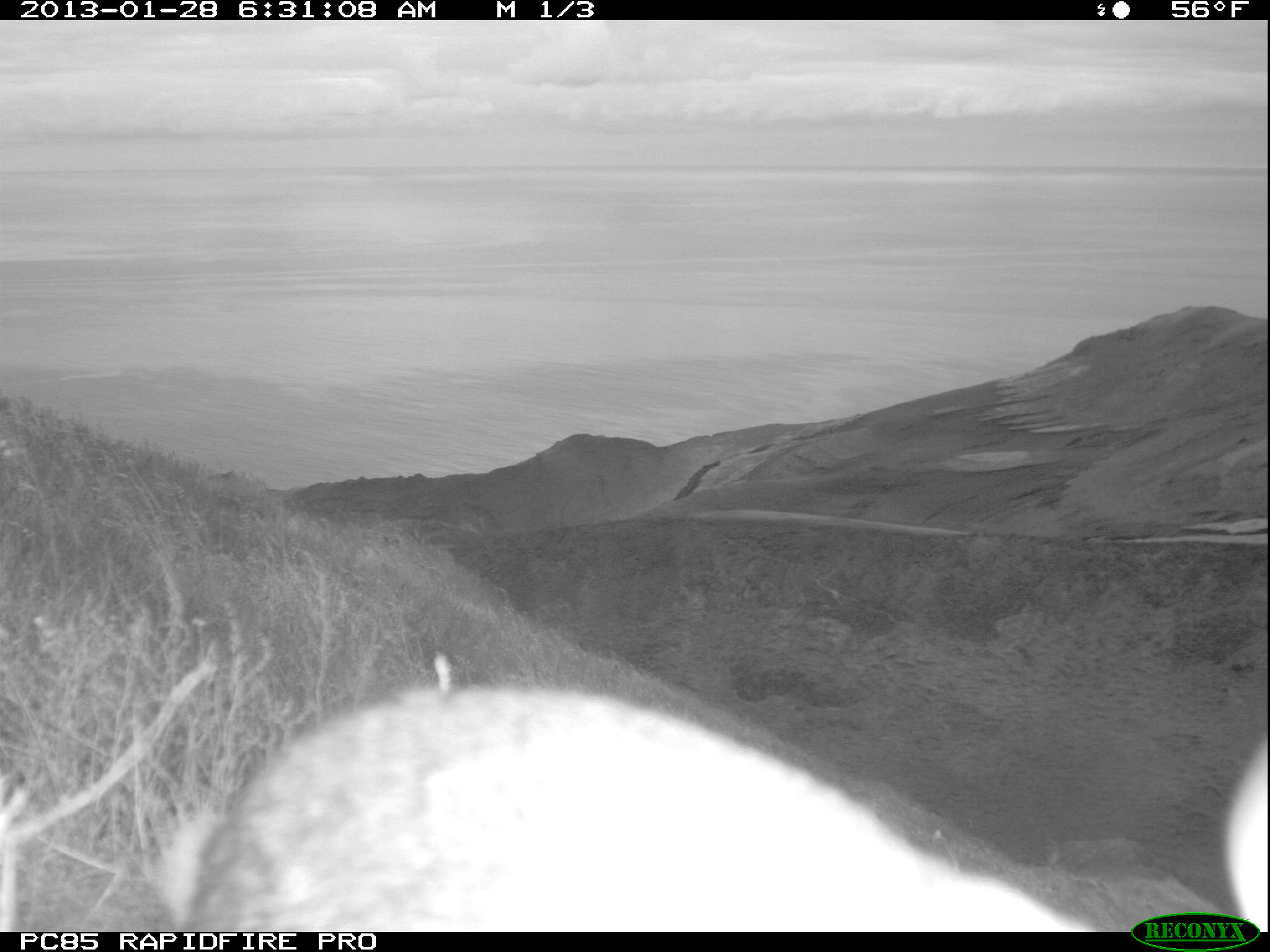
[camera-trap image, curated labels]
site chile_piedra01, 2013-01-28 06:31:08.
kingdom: Animalia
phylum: Chordata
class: Mammalia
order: Lagomorpha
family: Leporidae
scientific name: Leporidae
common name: rabbits and hares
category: rabbit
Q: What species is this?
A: Rabbit (rabbits and hares) (Leporidae).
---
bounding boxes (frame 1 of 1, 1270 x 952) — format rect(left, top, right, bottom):
rabbit: rect(135, 665, 1263, 933)